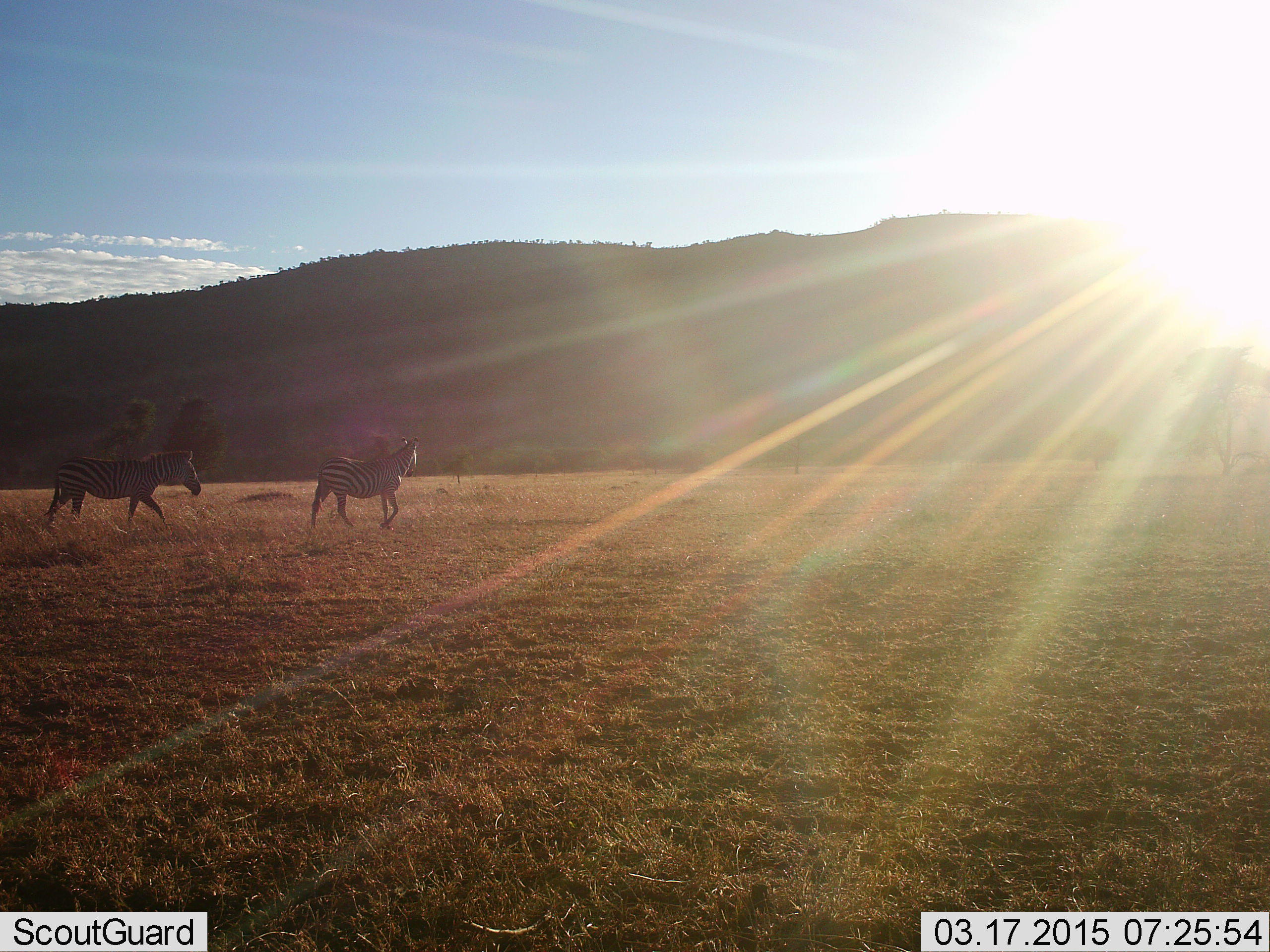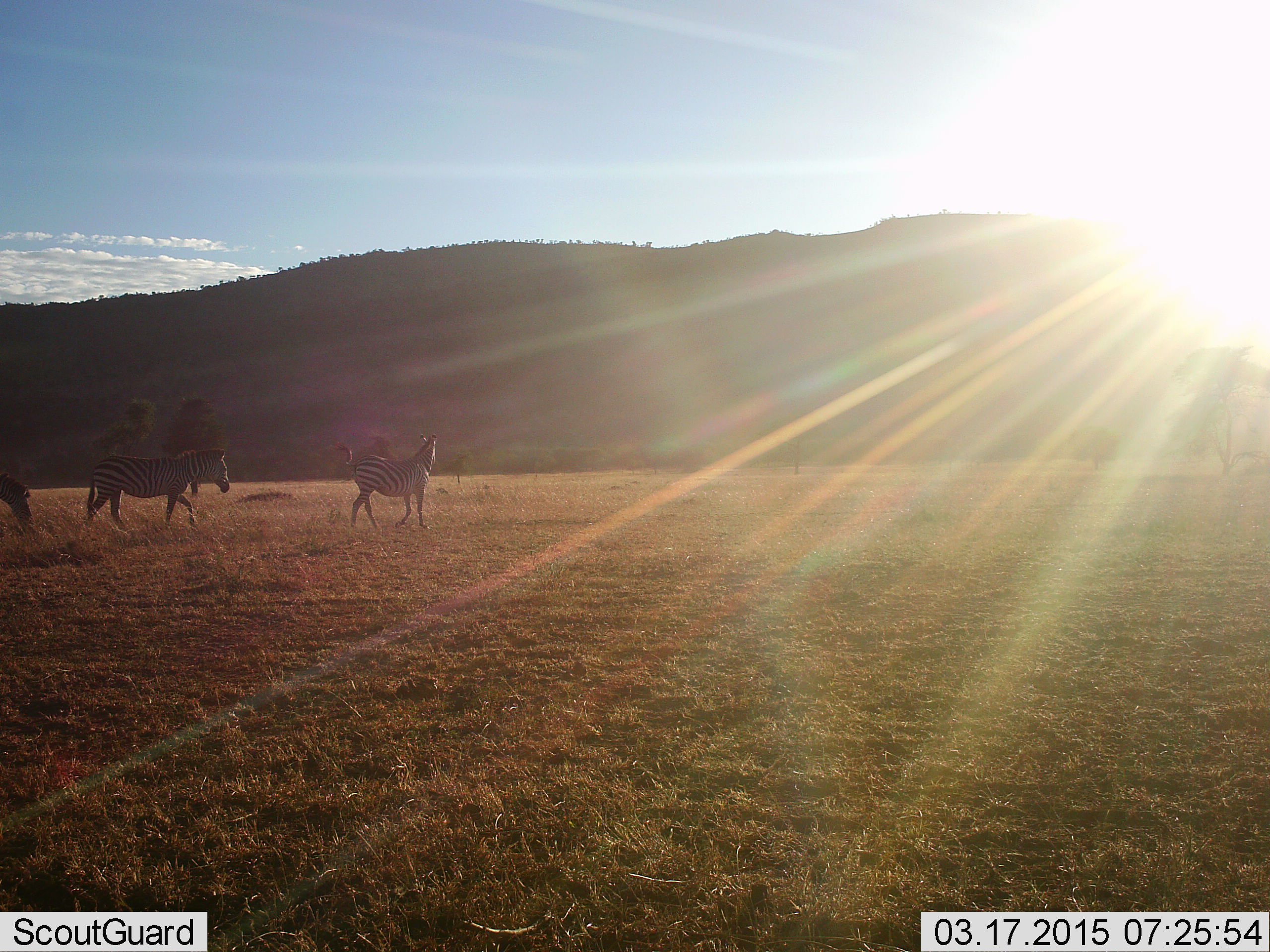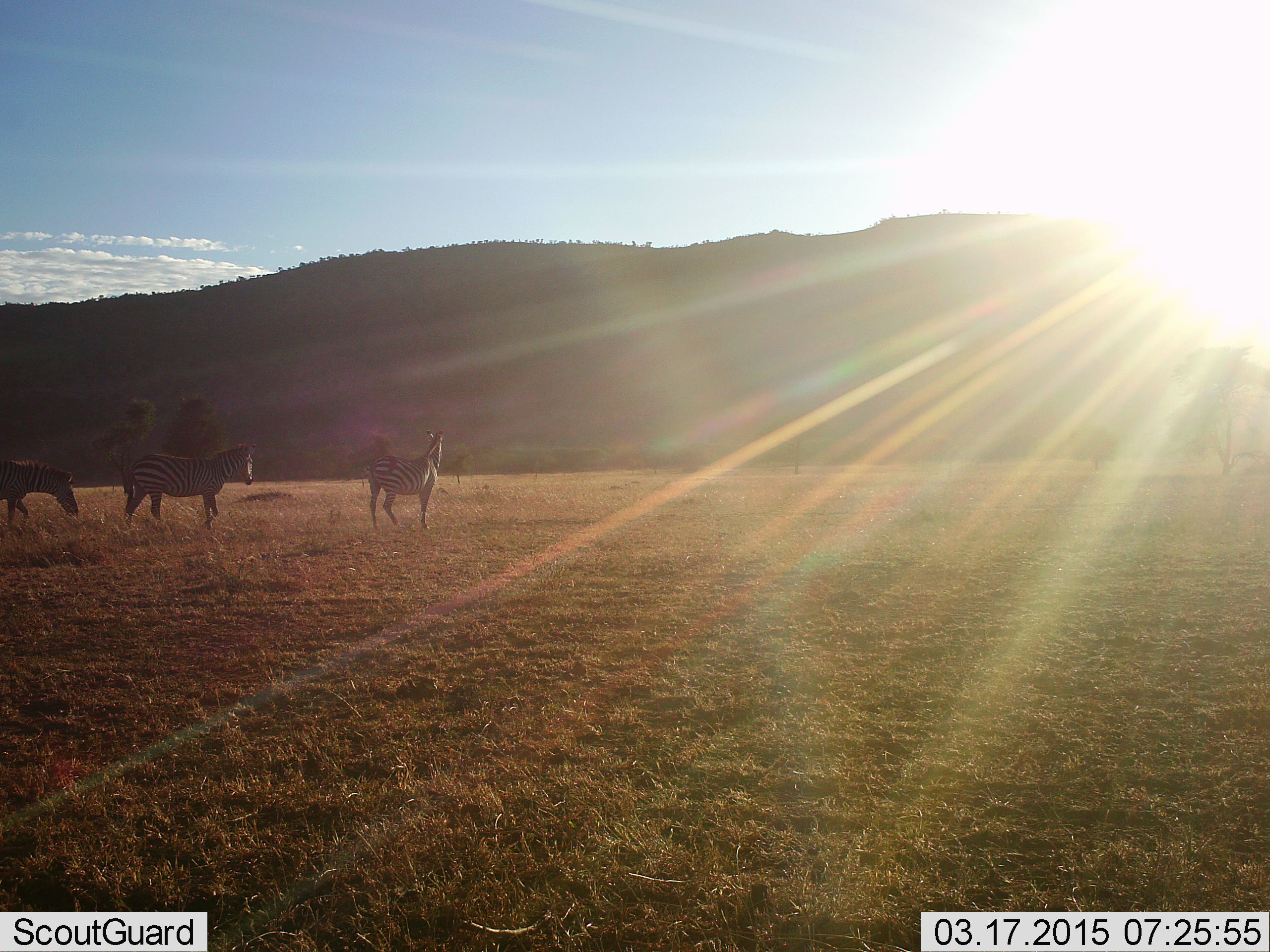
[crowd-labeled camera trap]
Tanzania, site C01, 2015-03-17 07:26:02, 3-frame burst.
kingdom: Animalia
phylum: Chordata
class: Mammalia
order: Perissodactyla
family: Equidae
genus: Equus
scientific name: Equus quagga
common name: plains zebra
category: zebra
Zebra (plains zebra) (Equus quagga), count 3. Behavior (volunteer vote fractions): standing 0%, resting 0%, moving 100%, interacting 0%. Young present (vote fraction): 0%. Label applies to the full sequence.